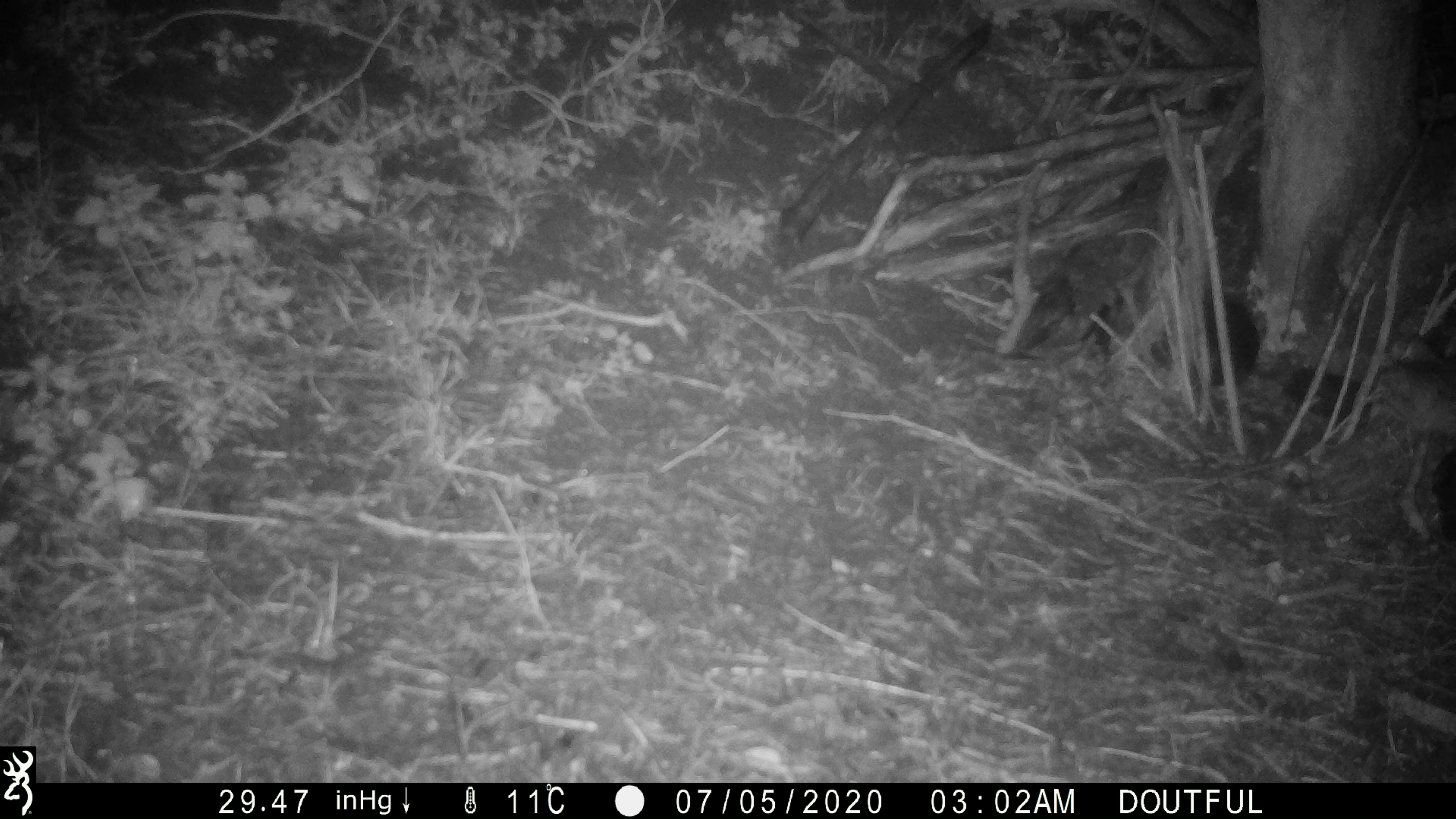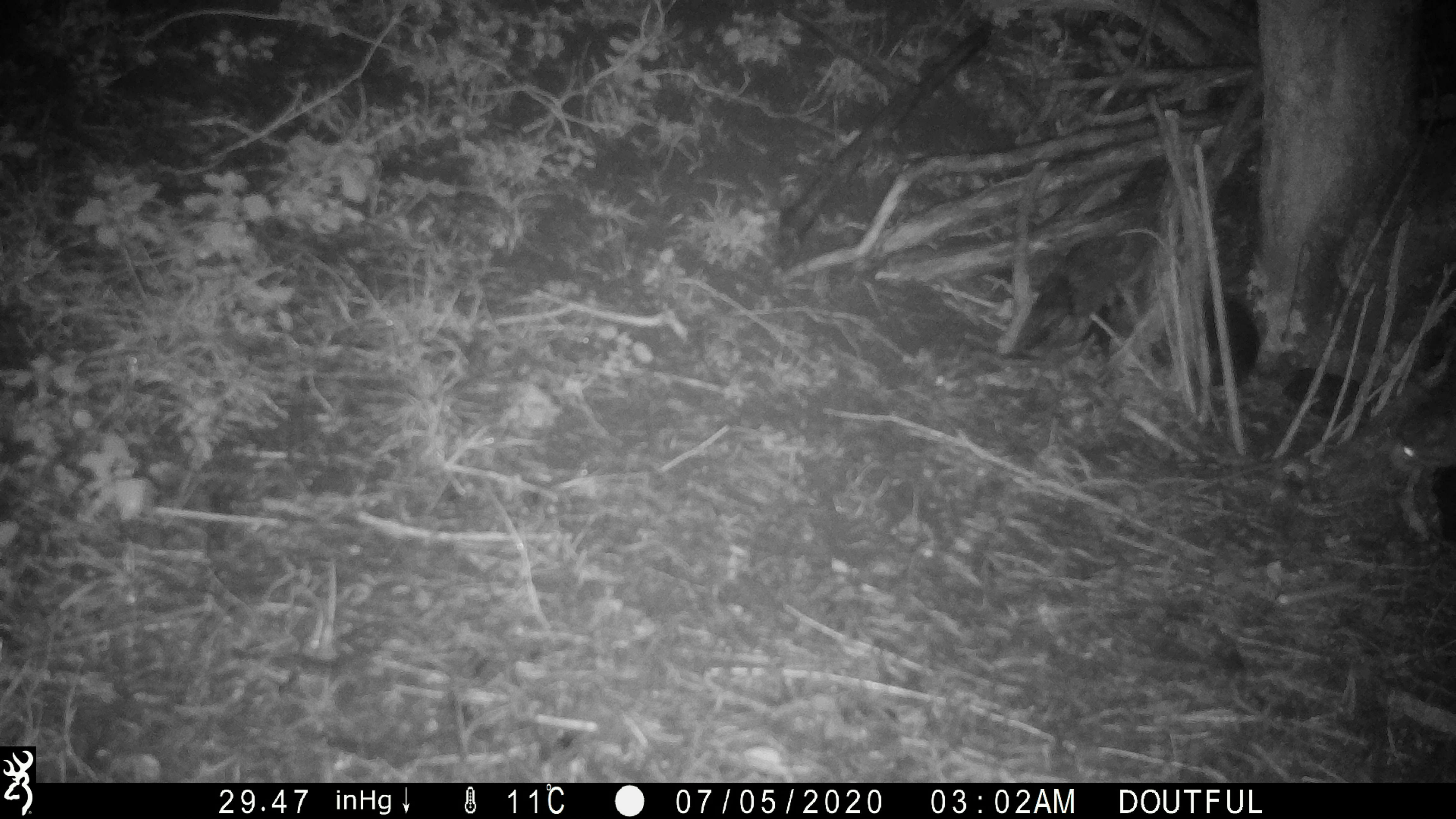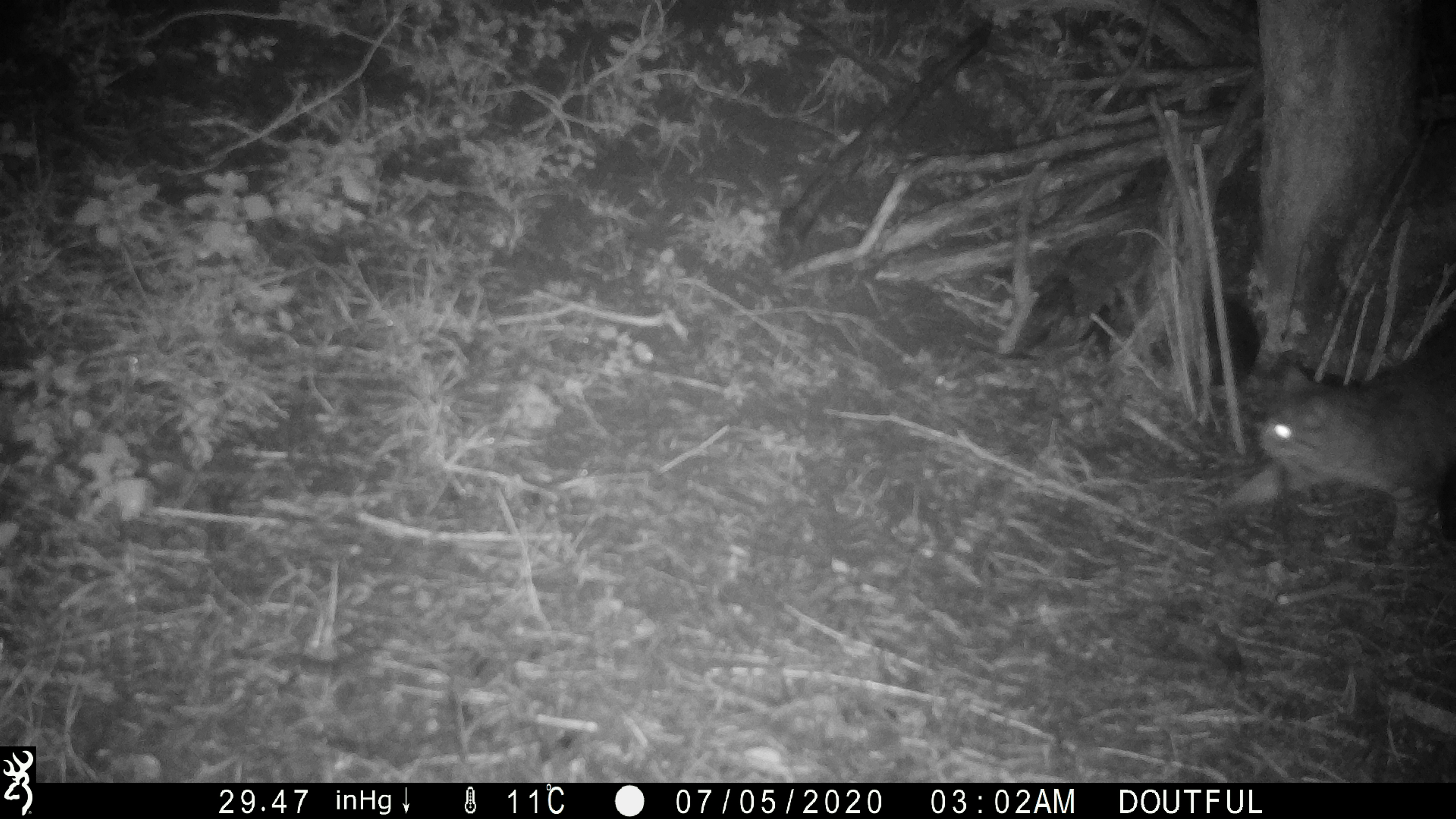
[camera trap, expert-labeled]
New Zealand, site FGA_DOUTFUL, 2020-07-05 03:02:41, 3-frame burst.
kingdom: Animalia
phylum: Chordata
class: Mammalia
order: Carnivora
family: Felidae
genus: Felis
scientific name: Felis catus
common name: domestic cat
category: cat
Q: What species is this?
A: Cat (domestic cat) (Felis catus).